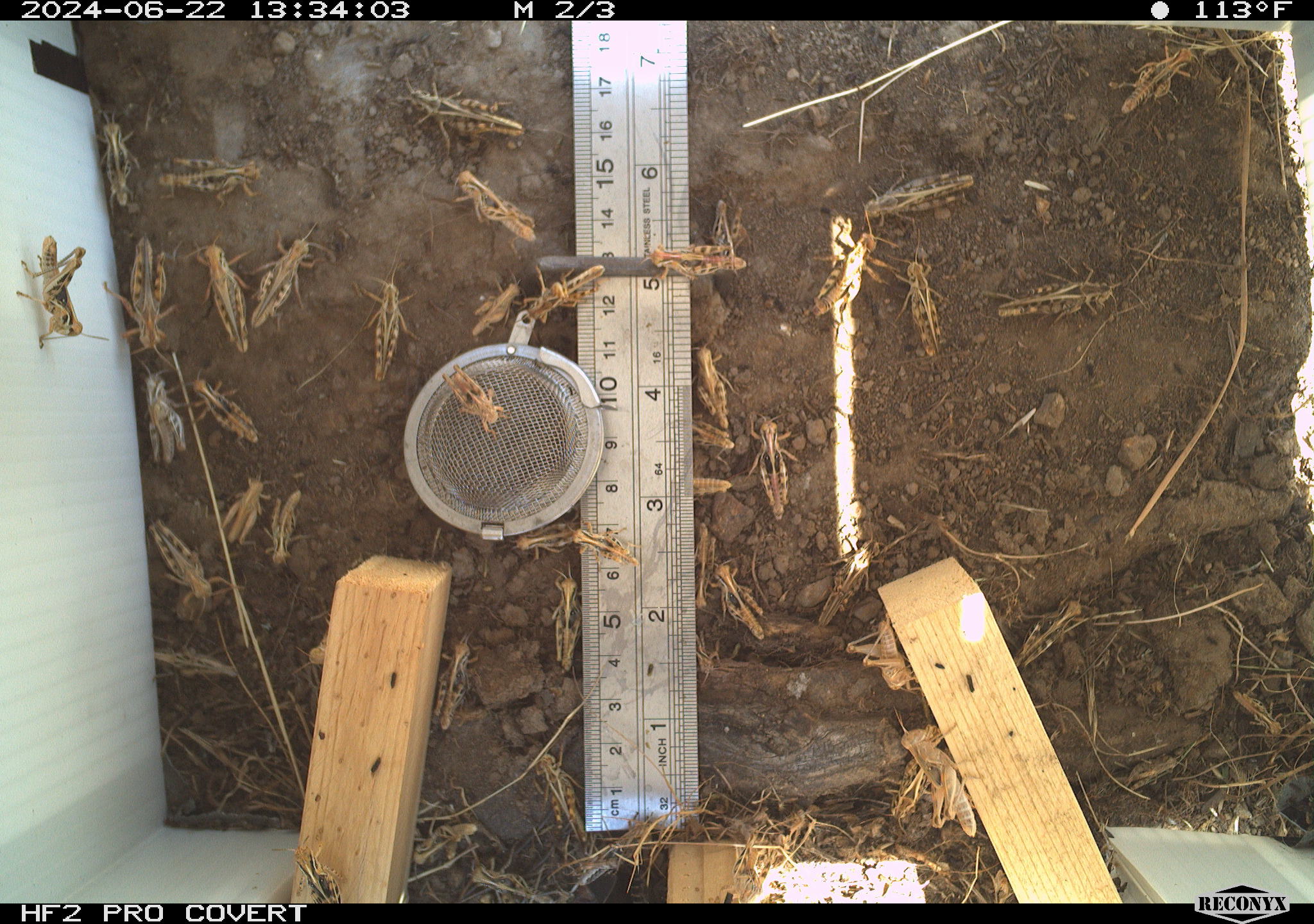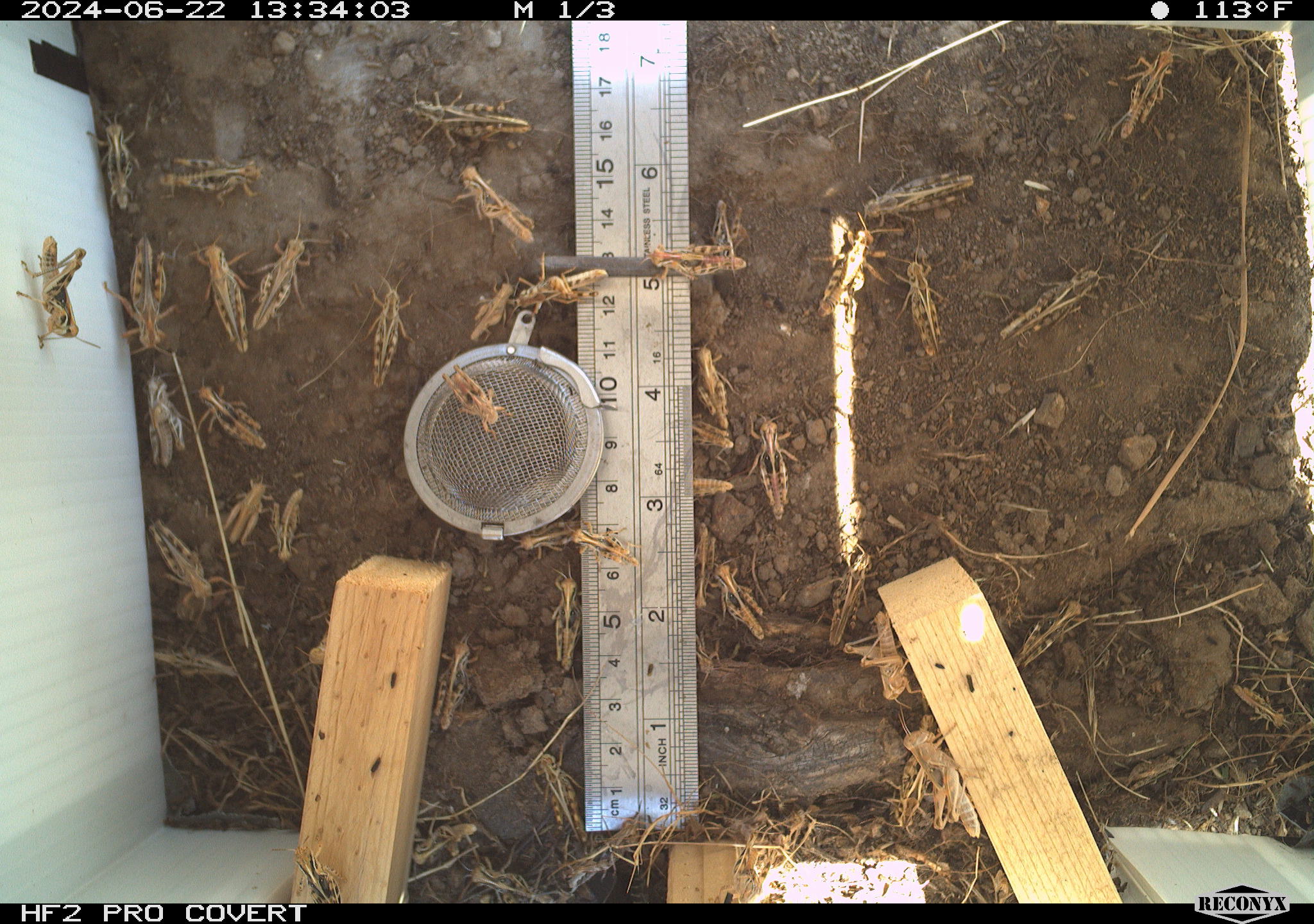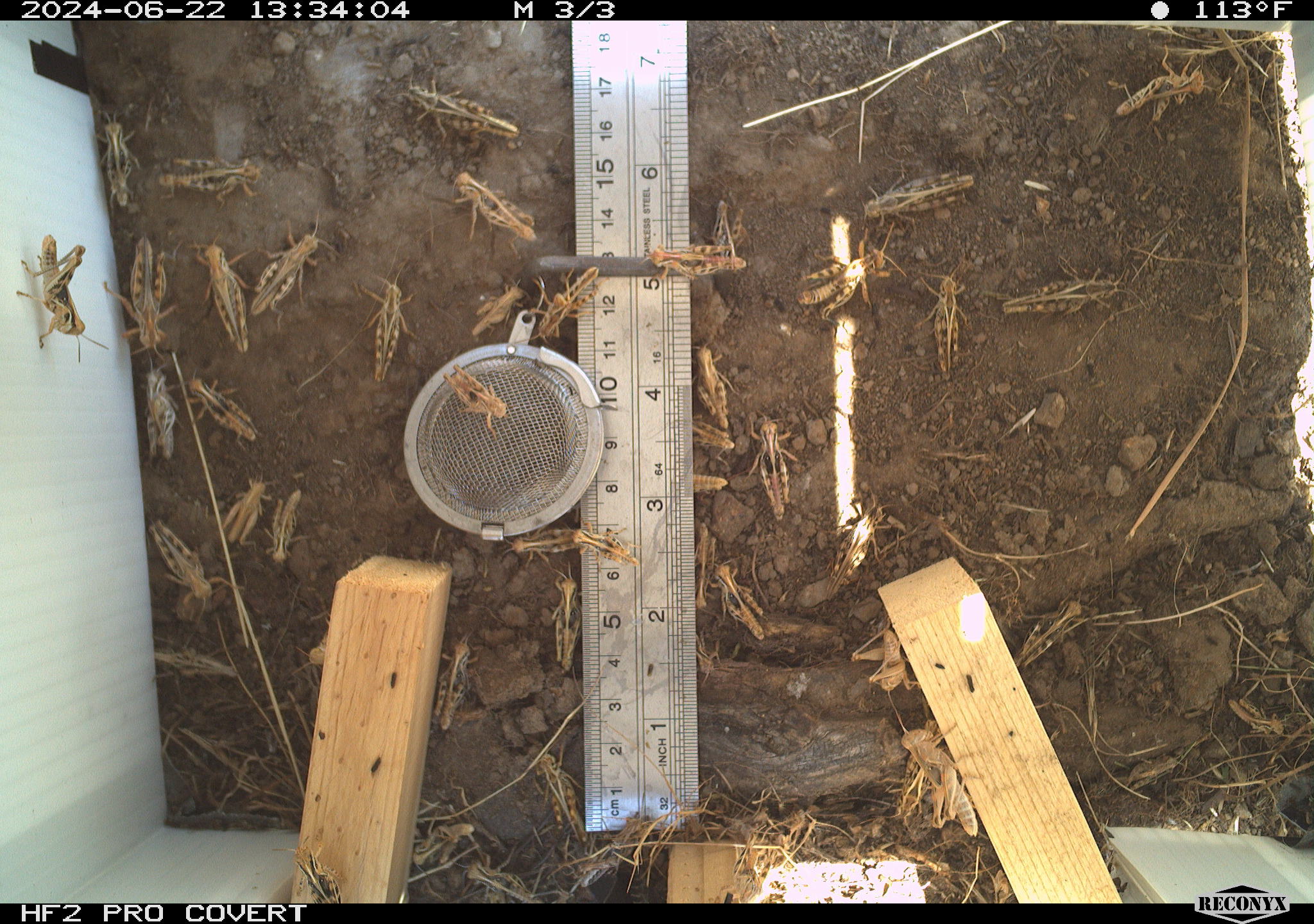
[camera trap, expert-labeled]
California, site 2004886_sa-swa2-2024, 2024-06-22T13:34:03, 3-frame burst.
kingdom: Animalia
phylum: Arthropoda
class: Insecta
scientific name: Insecta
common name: insect